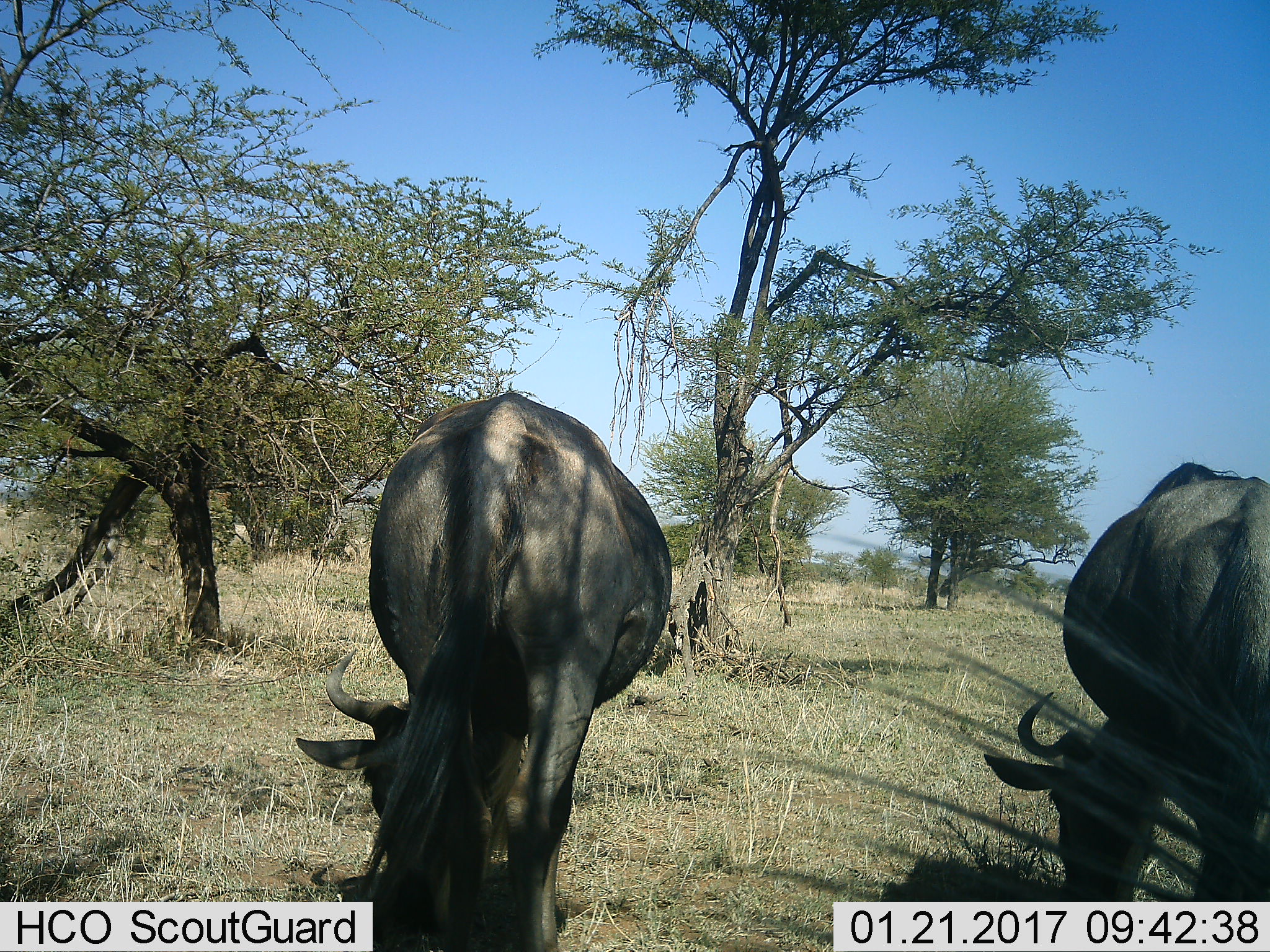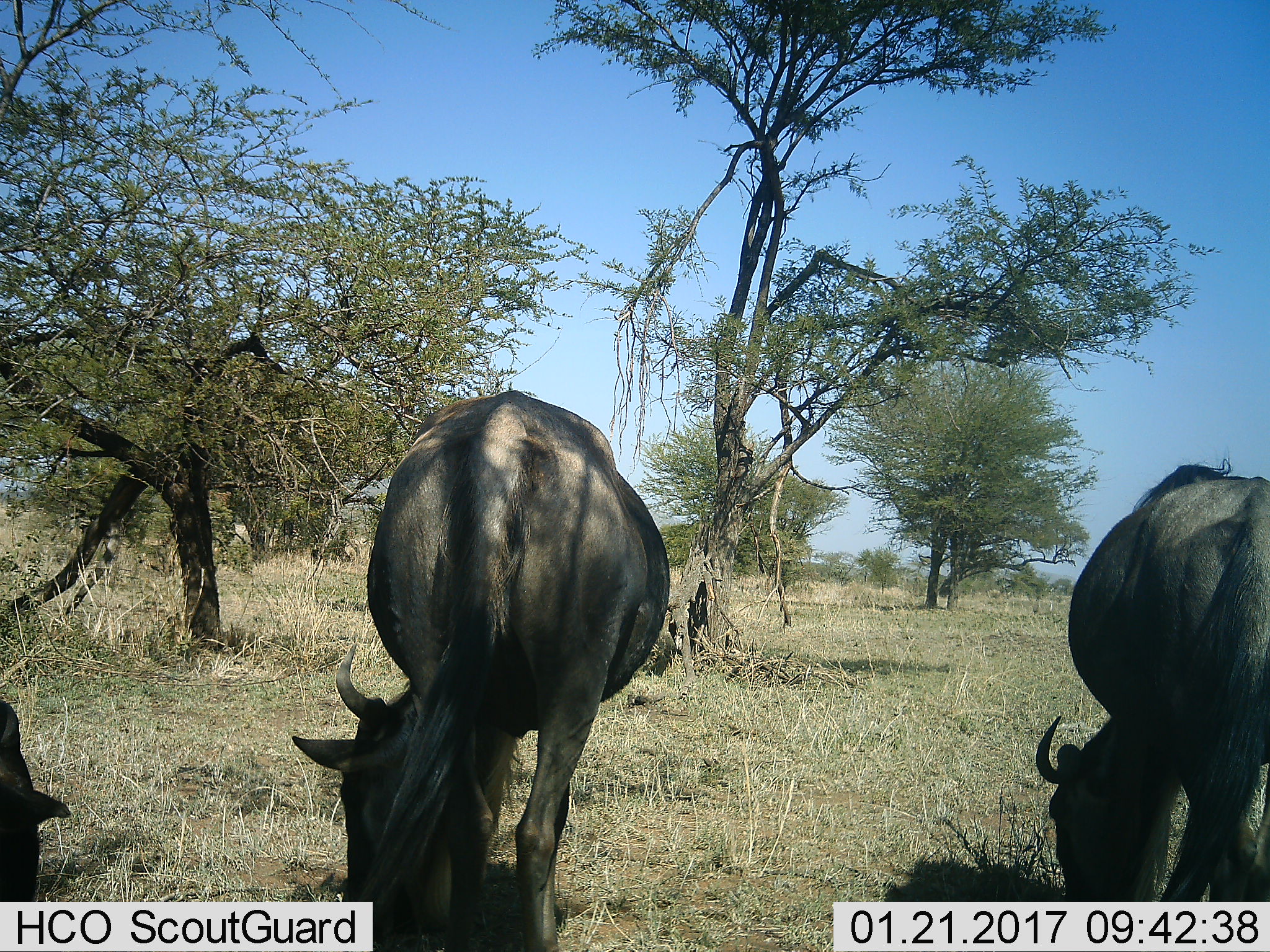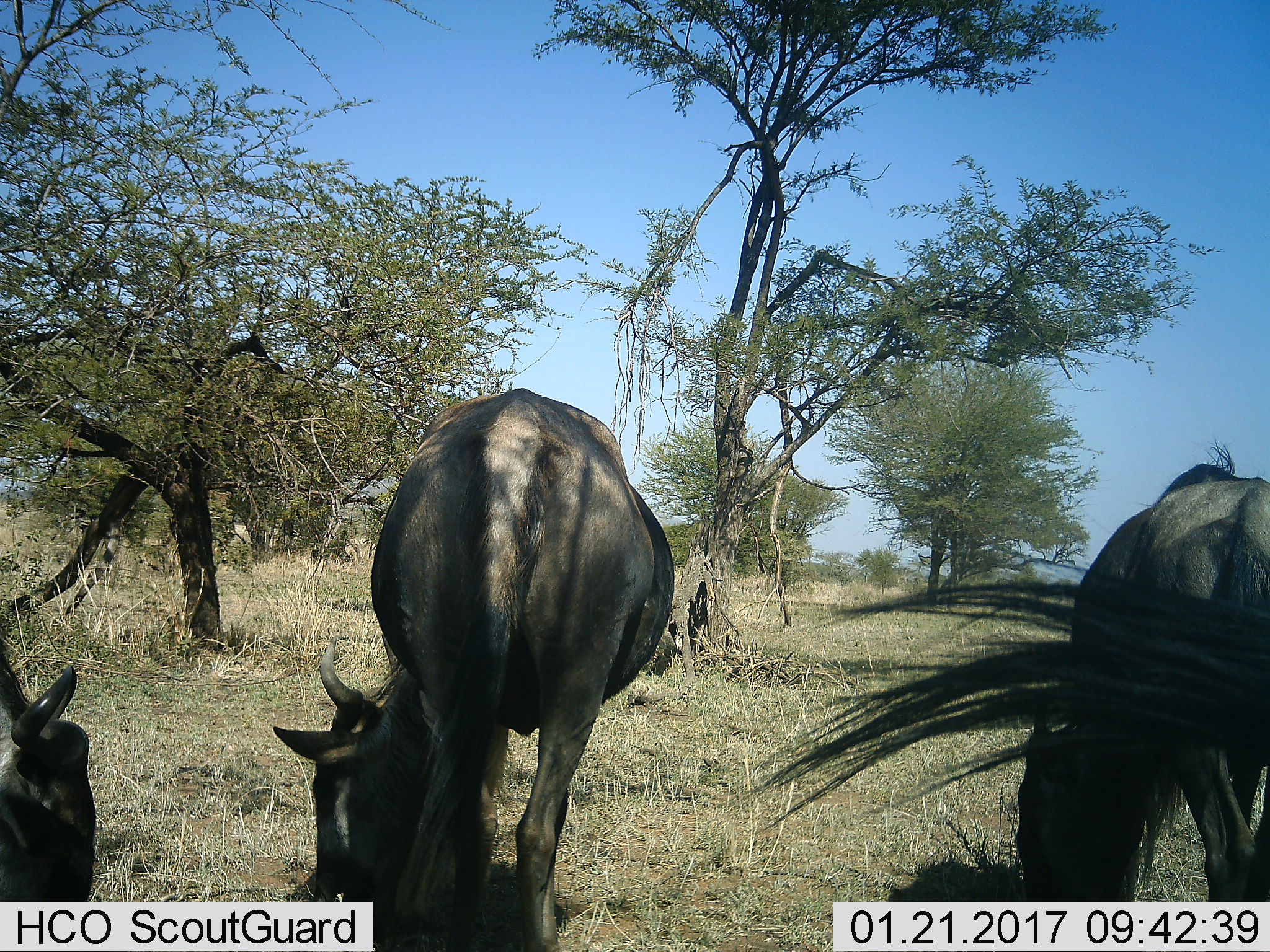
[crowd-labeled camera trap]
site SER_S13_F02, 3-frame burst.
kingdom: Animalia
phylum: Chordata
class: Mammalia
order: Artiodactyla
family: Bovidae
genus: Connochaetes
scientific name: Connochaetes taurinus taurinus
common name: blue wildebeest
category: wildebeestblue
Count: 3.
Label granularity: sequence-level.